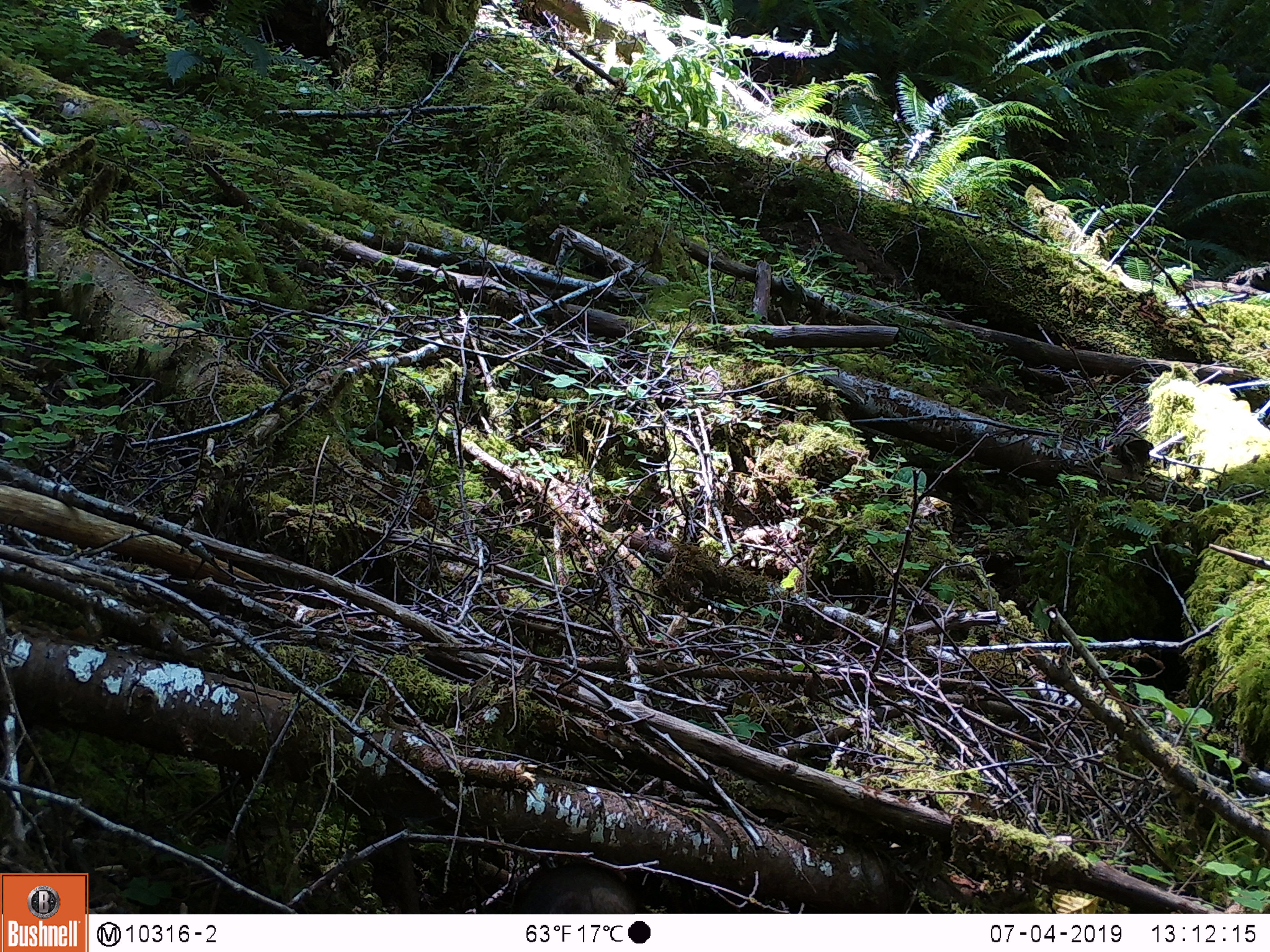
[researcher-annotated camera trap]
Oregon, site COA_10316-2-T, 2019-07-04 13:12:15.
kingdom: Animalia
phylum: Chordata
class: Mammalia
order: Rodentia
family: Aplodontiidae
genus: Aplodontia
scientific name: Aplodontia rufa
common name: mountain beaver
Mountain beaver (Aplodontia rufa).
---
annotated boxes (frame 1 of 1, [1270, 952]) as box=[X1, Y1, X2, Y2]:
mountain beaver: box=[513, 863, 640, 912]